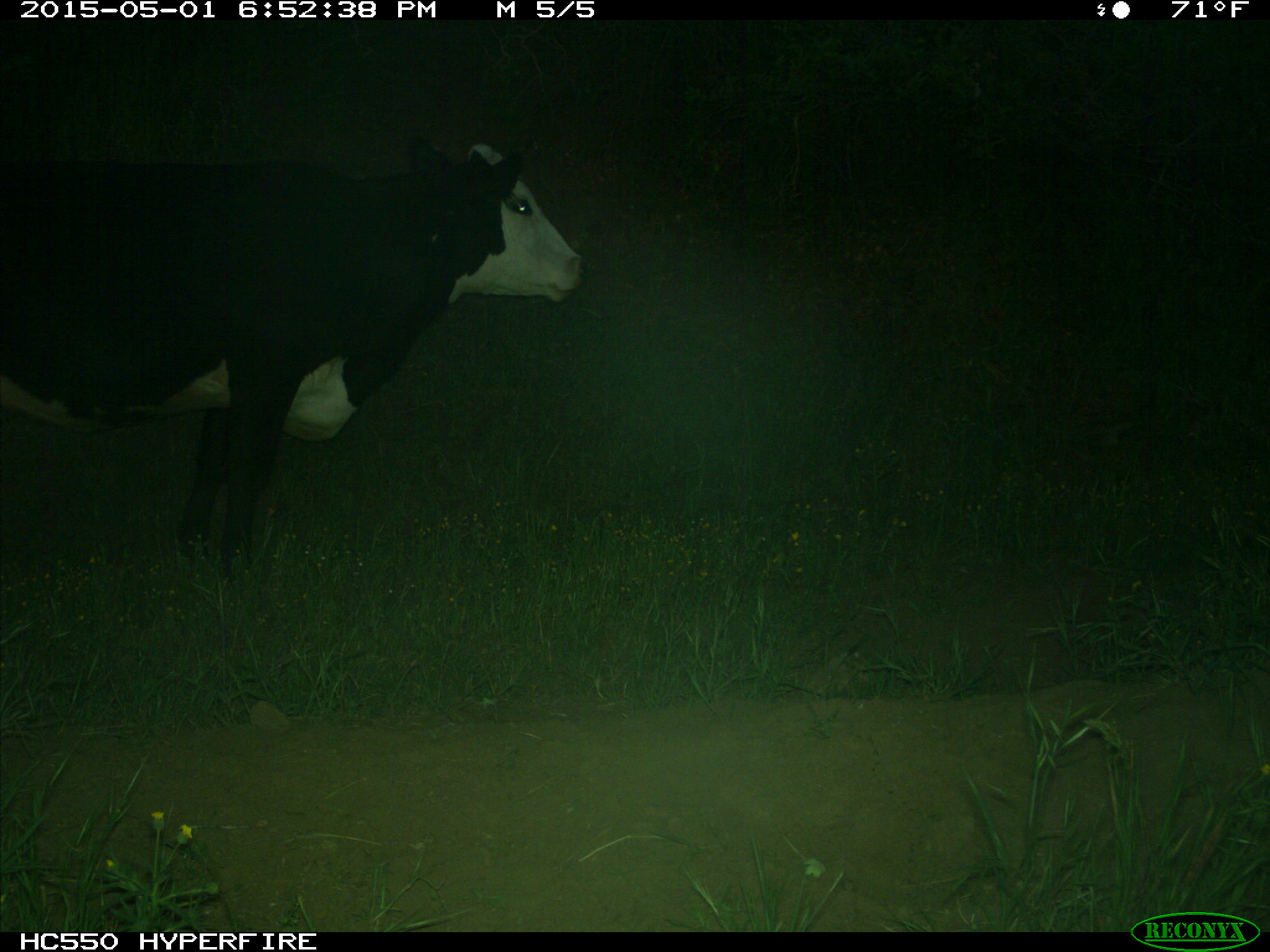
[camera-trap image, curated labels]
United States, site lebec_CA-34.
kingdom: Animalia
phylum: Chordata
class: Mammalia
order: Artiodactyla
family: Bovidae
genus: Bos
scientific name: Bos taurus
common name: domestic cow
Bos taurus (domestic cow).